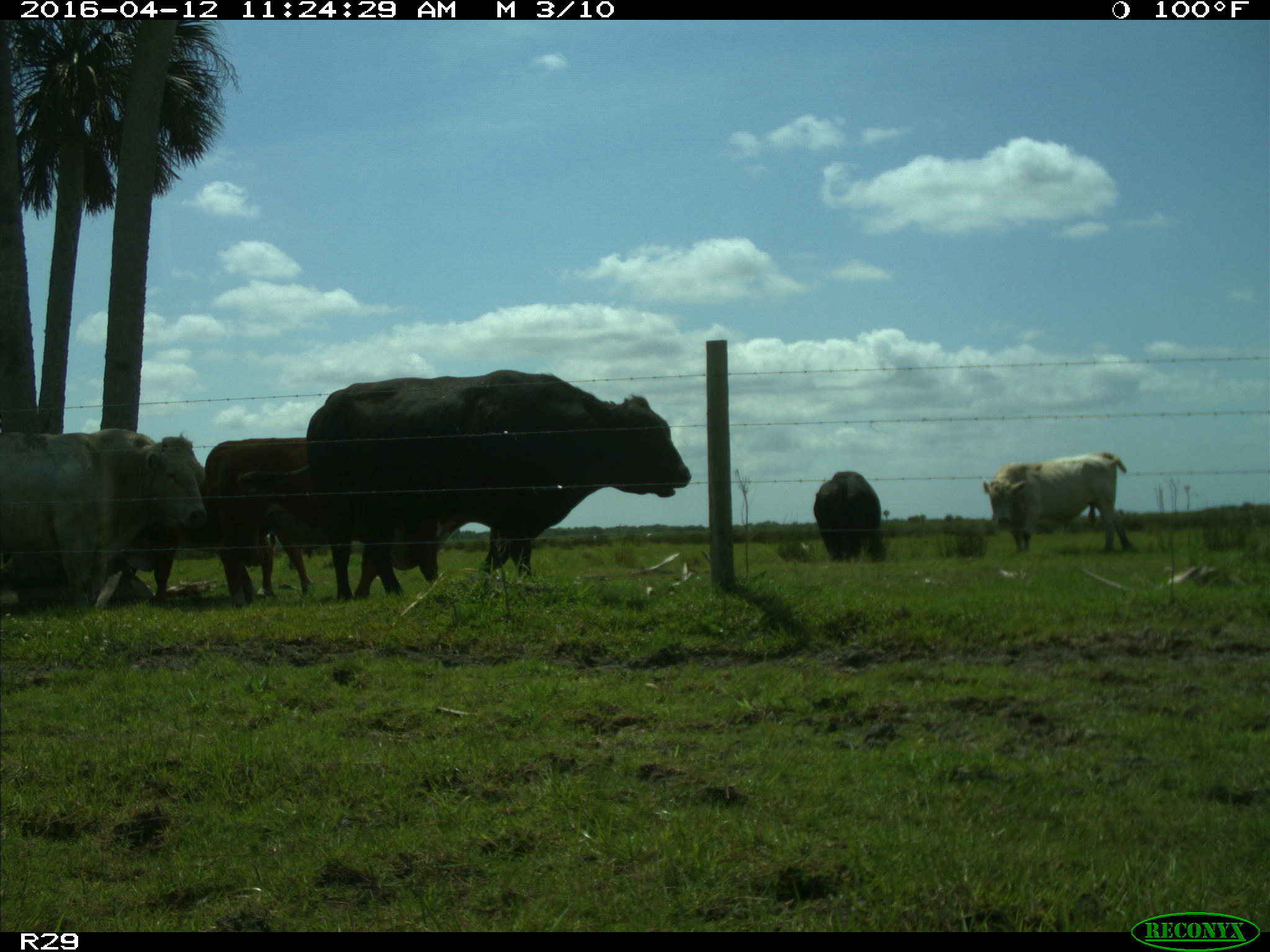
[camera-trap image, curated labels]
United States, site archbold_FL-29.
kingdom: Animalia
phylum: Chordata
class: Mammalia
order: Artiodactyla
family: Bovidae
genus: Bos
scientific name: Bos taurus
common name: domestic cow